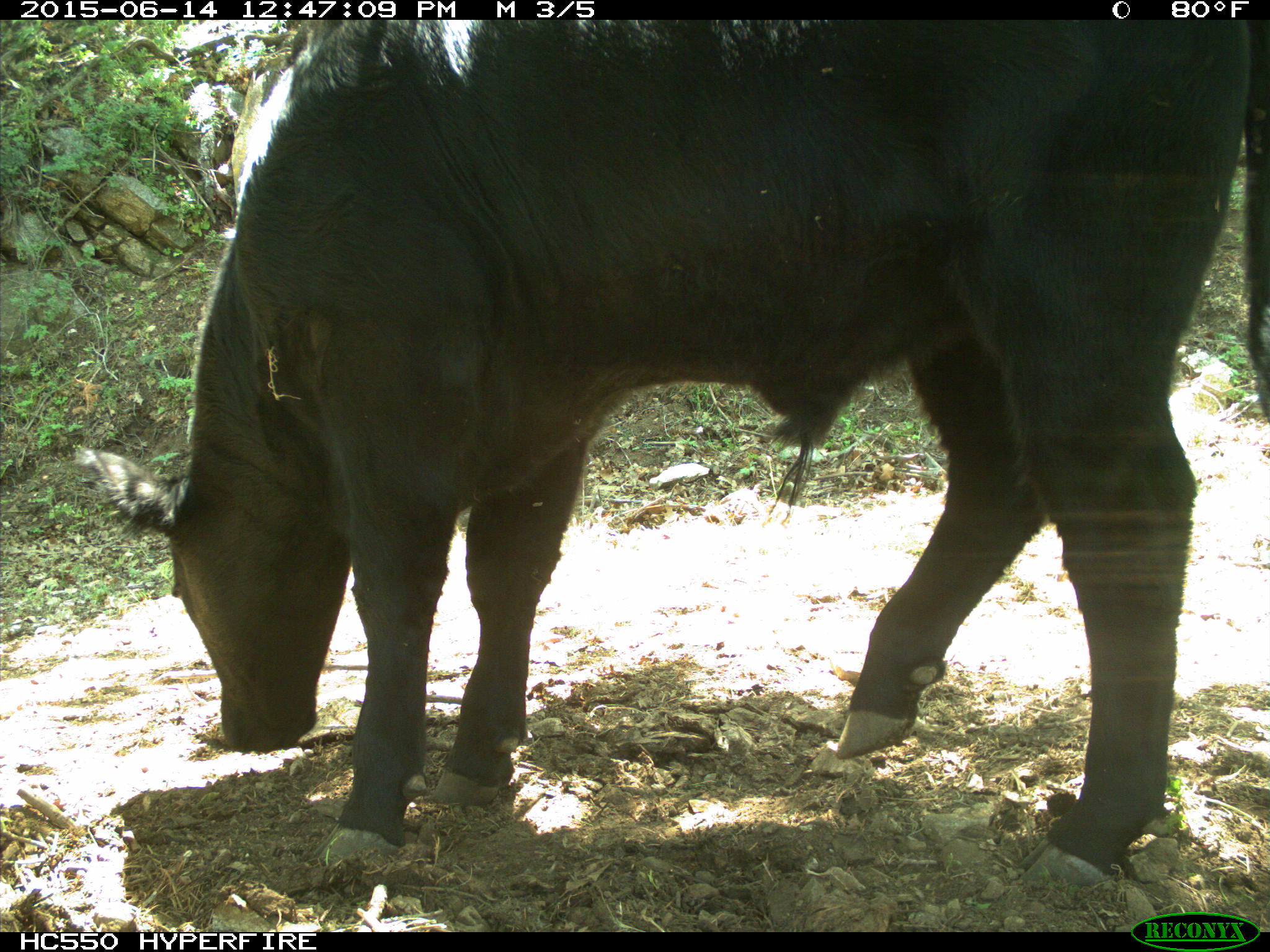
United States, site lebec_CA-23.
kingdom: Animalia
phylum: Chordata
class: Mammalia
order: Artiodactyla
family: Bovidae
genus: Bos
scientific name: Bos taurus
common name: domestic cow